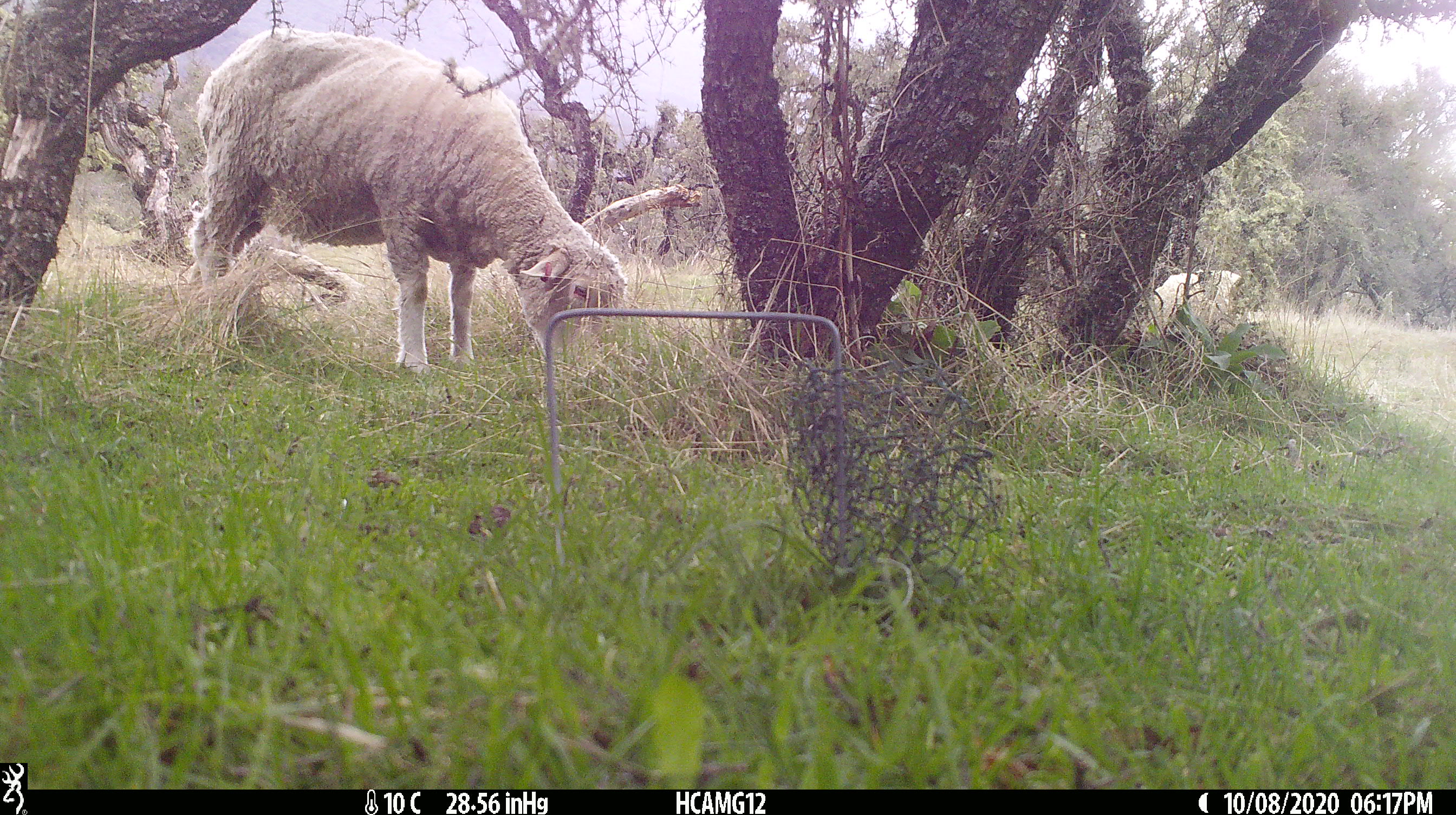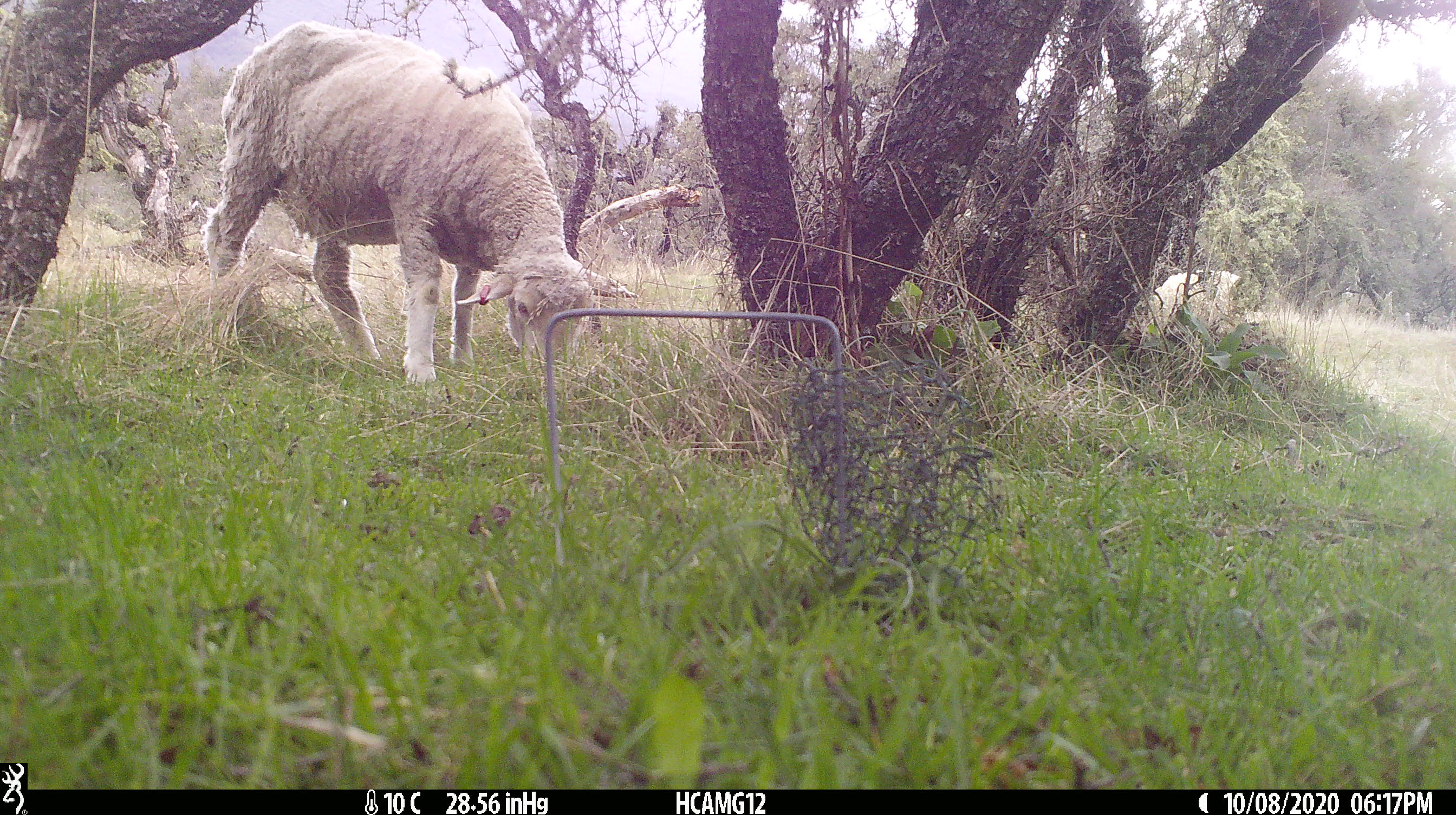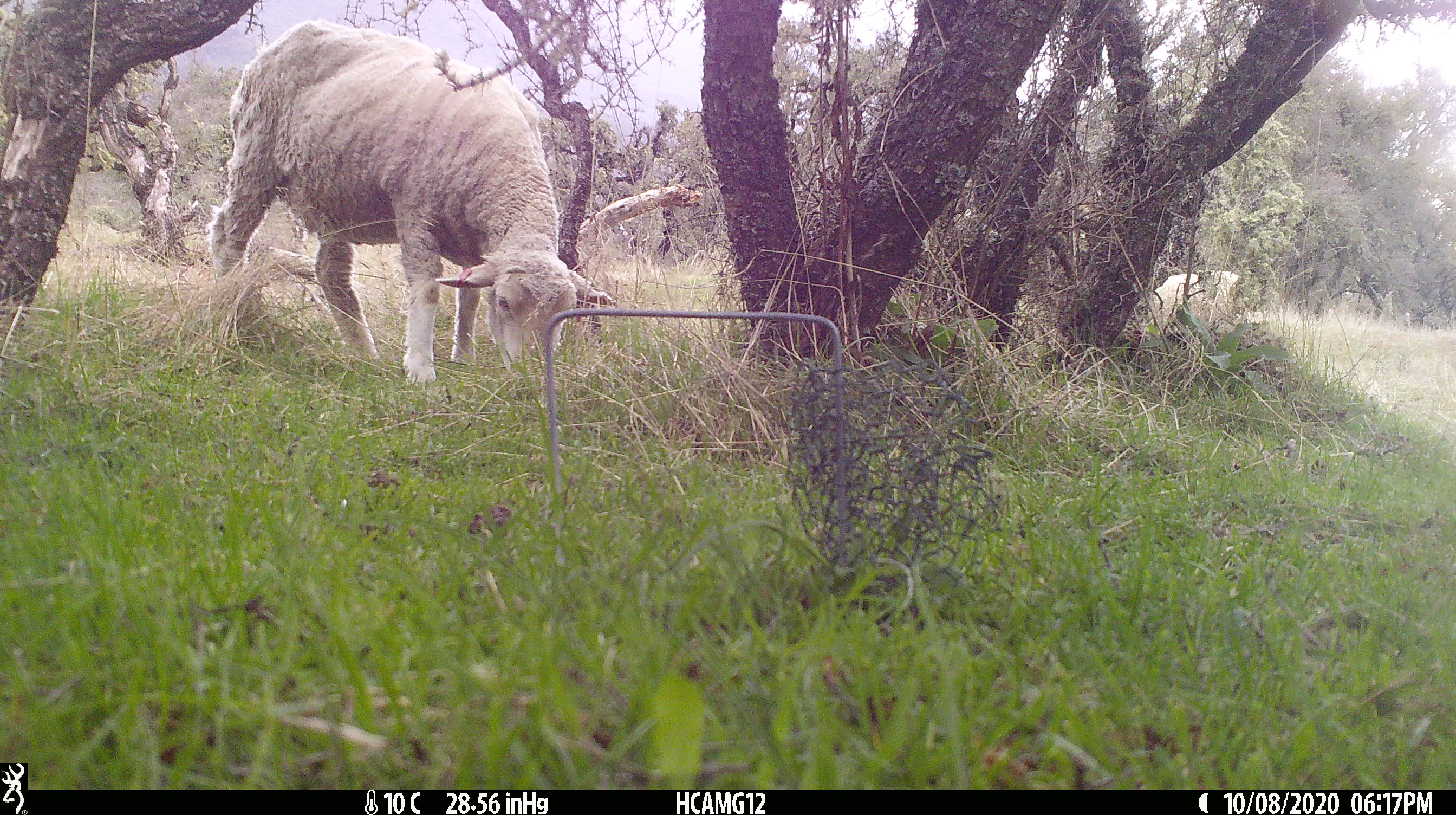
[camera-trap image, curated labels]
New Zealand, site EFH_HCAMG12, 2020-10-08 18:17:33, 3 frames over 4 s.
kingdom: Animalia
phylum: Chordata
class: Mammalia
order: Artiodactyla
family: Bovidae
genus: Ovis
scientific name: Ovis aries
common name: domestic sheep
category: sheep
Sheep (domestic sheep) (Ovis aries).